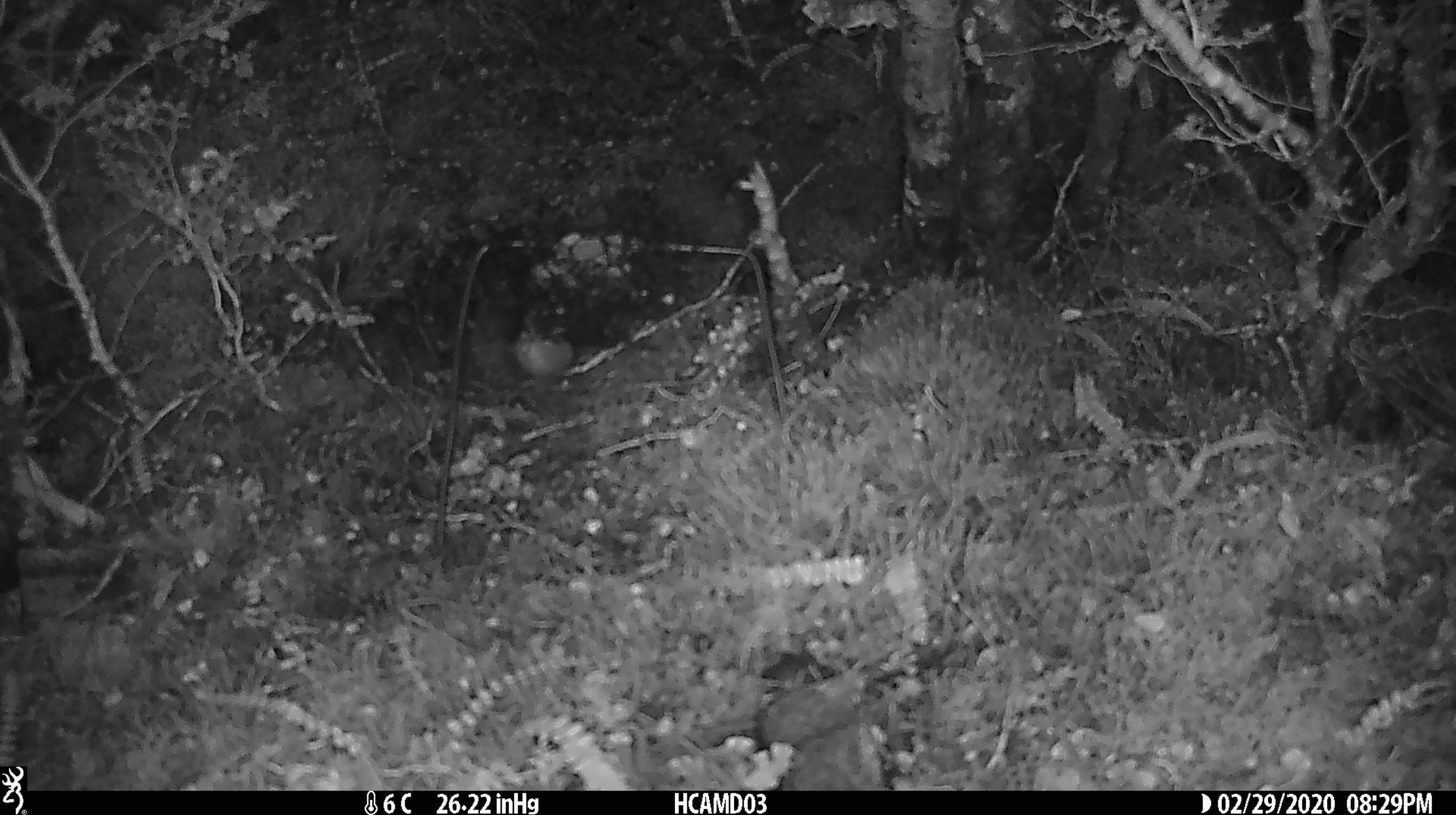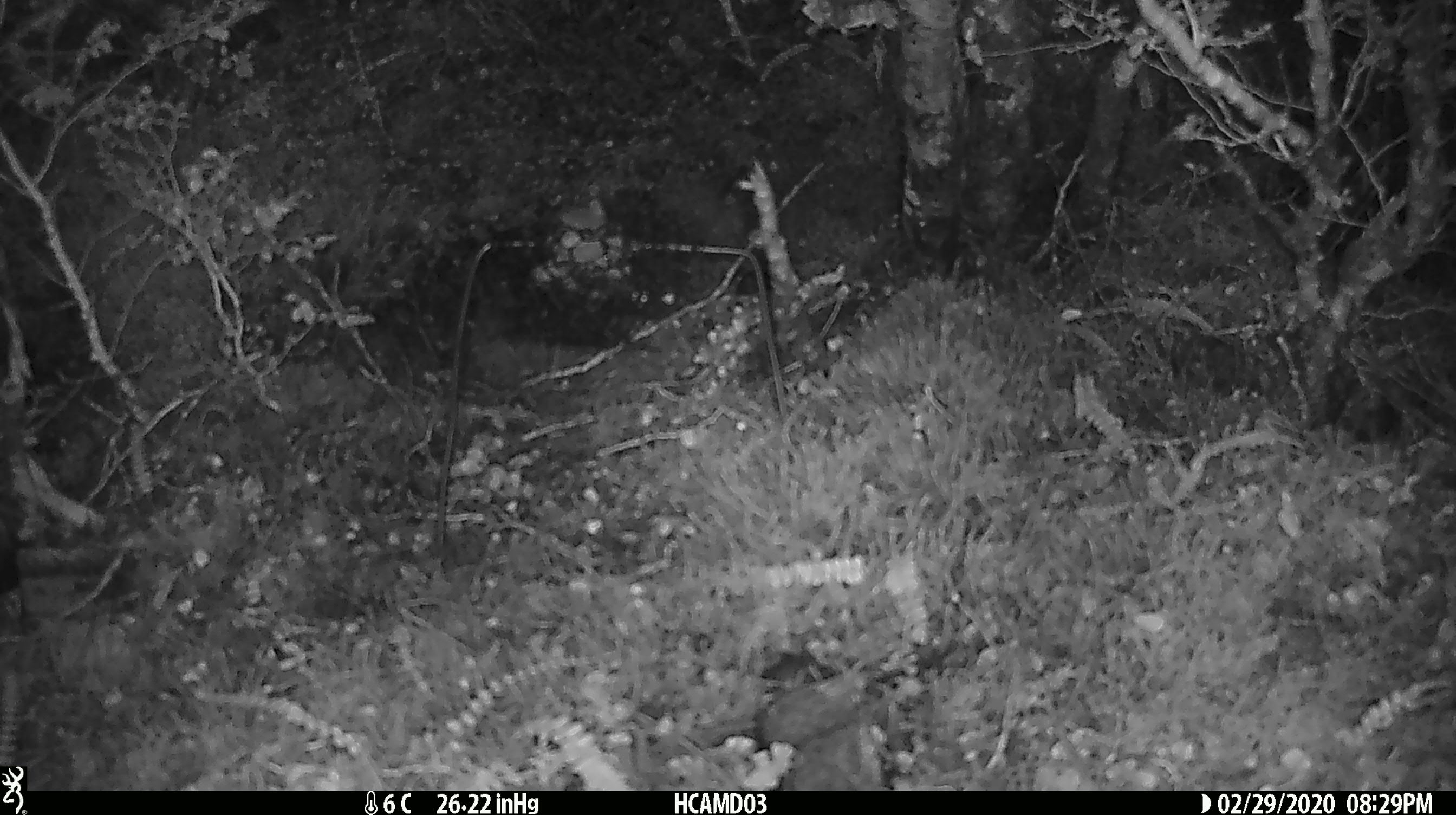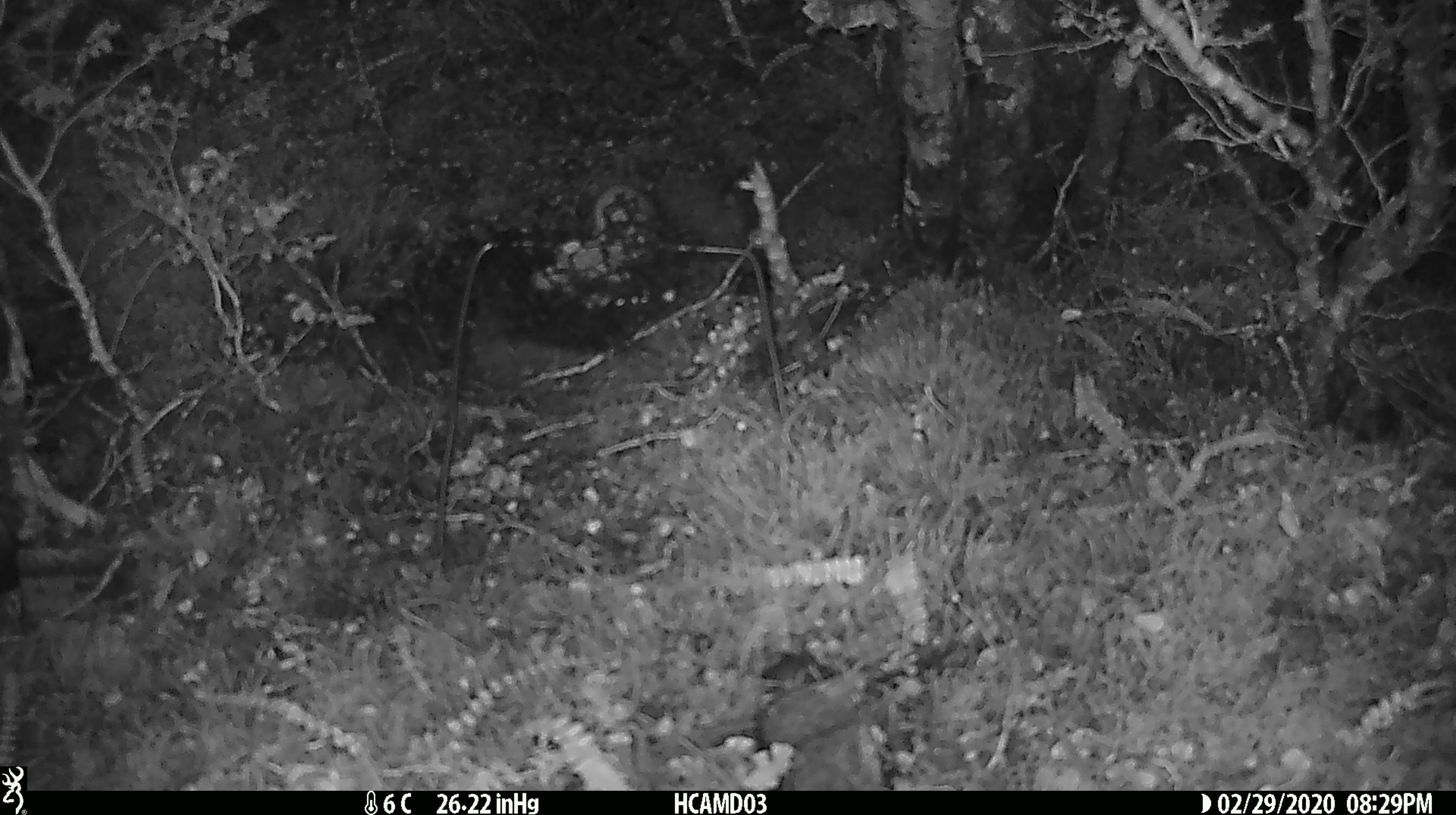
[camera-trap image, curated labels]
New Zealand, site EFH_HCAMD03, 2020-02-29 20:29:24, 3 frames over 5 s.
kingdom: Animalia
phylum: Chordata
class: Mammalia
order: Rodentia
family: Muridae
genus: Mus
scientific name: Mus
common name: mouse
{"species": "mouse (Mus)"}